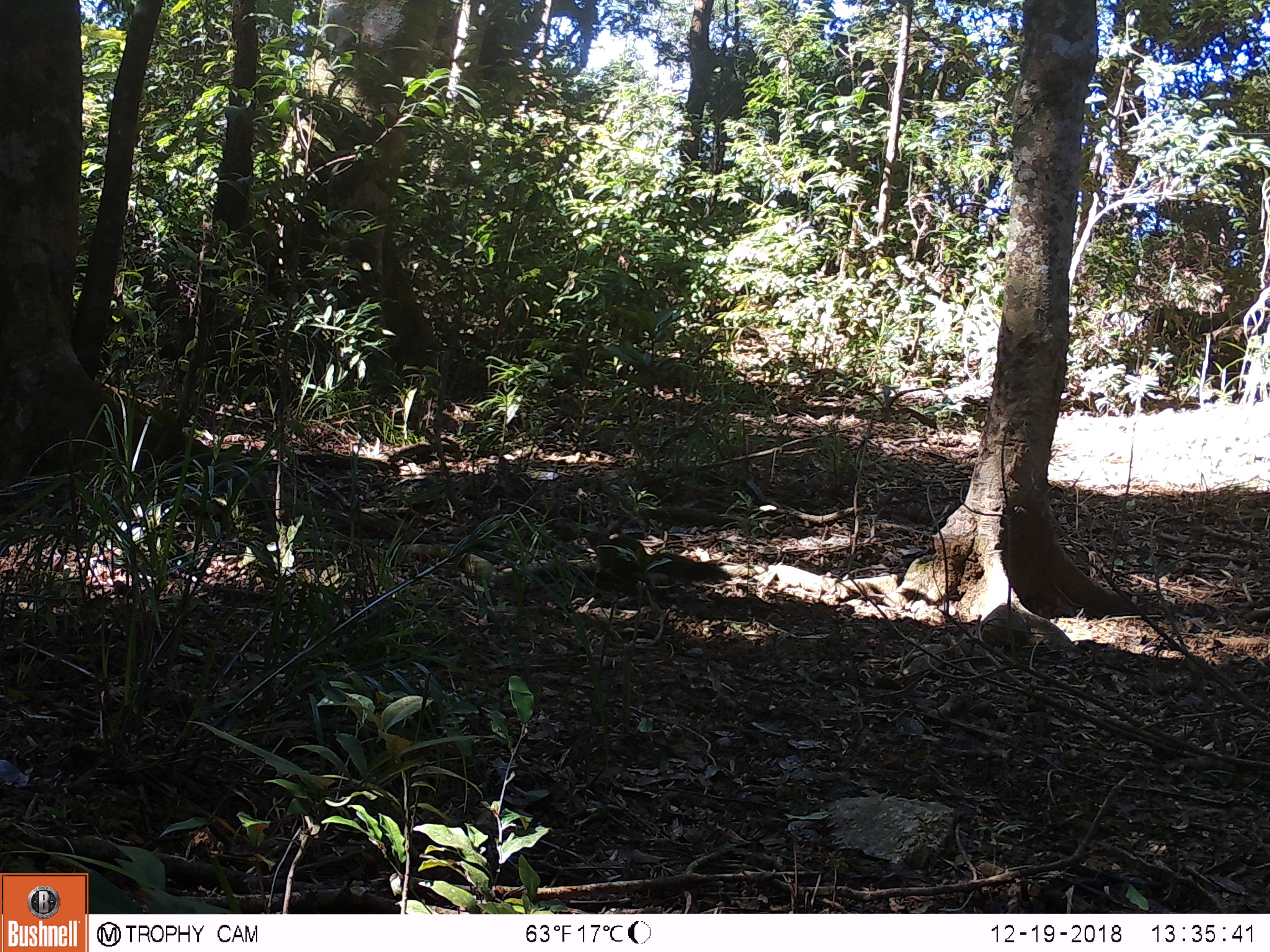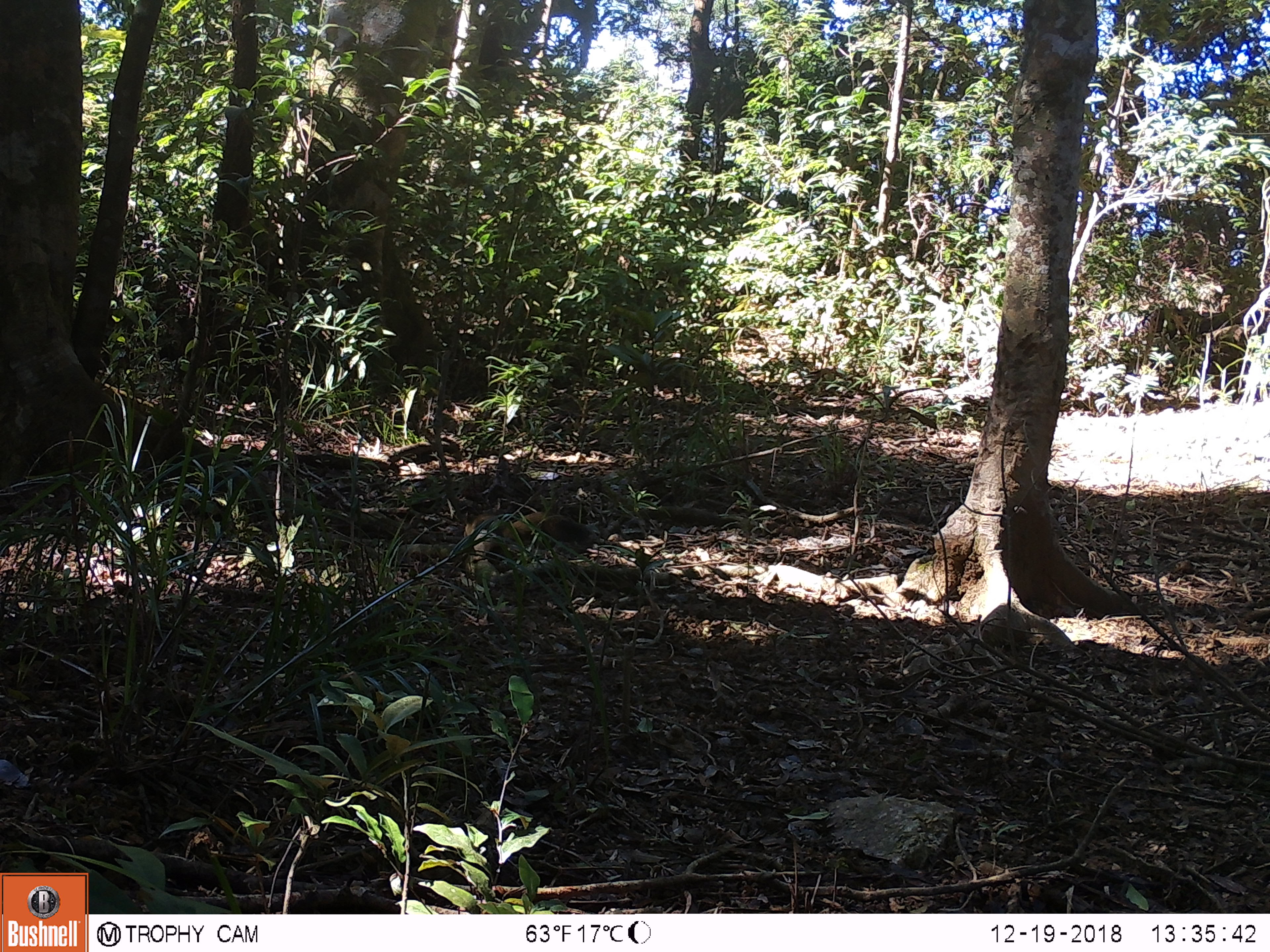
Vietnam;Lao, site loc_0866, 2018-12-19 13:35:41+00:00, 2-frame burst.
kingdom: Animalia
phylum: Chordata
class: Mammalia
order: Rodentia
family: Sciuridae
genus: Sciurus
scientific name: Sciurus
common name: squirrel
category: unidentified squirrel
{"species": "unidentified squirrel (squirrel) (Sciurus)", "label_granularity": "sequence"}